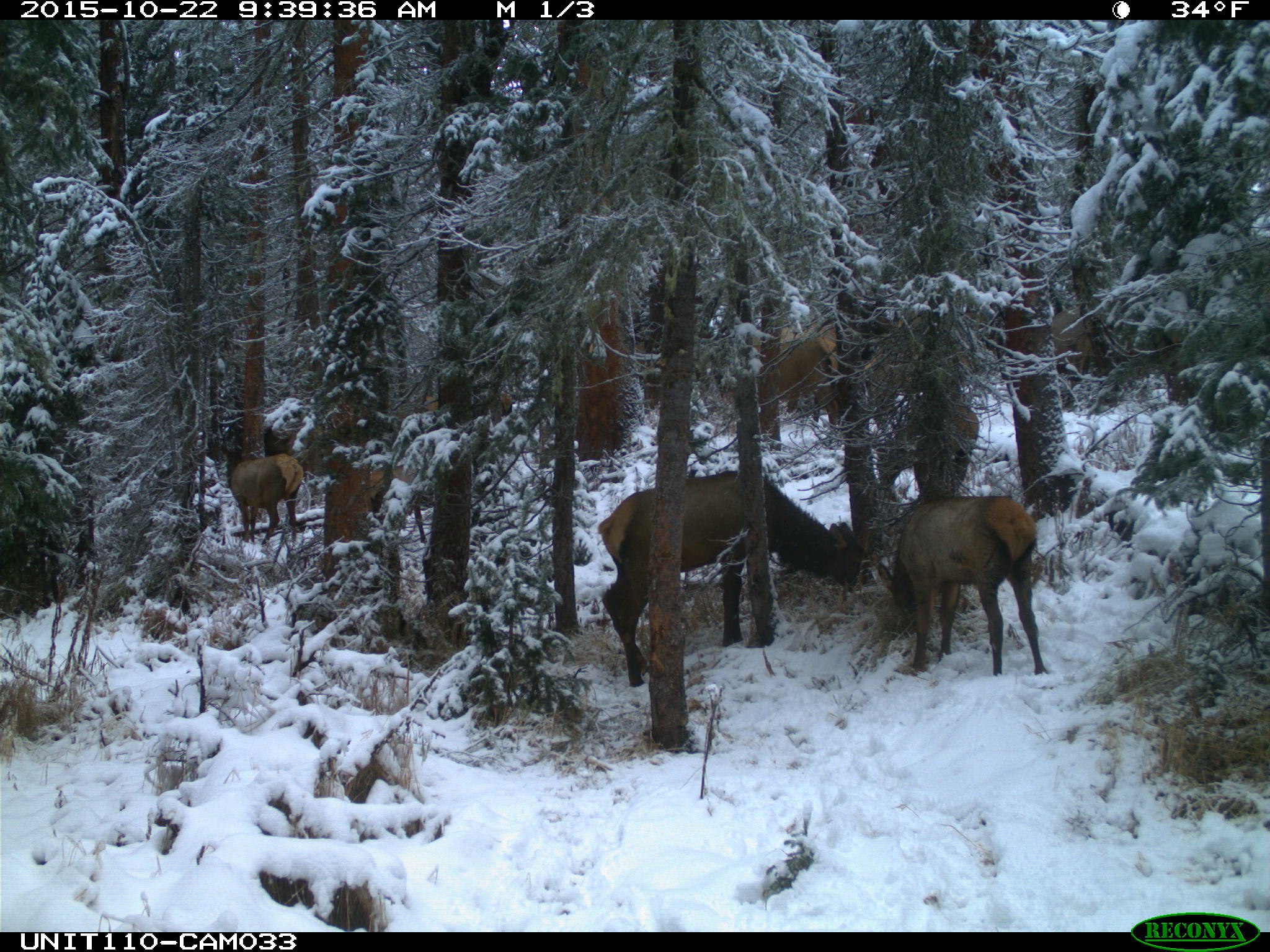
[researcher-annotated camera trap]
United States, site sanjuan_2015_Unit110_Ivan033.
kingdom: Animalia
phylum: Chordata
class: Mammalia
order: Artiodactyla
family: Cervidae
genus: Cervus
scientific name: Cervus elaphus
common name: red deer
Cervus elaphus (red deer).